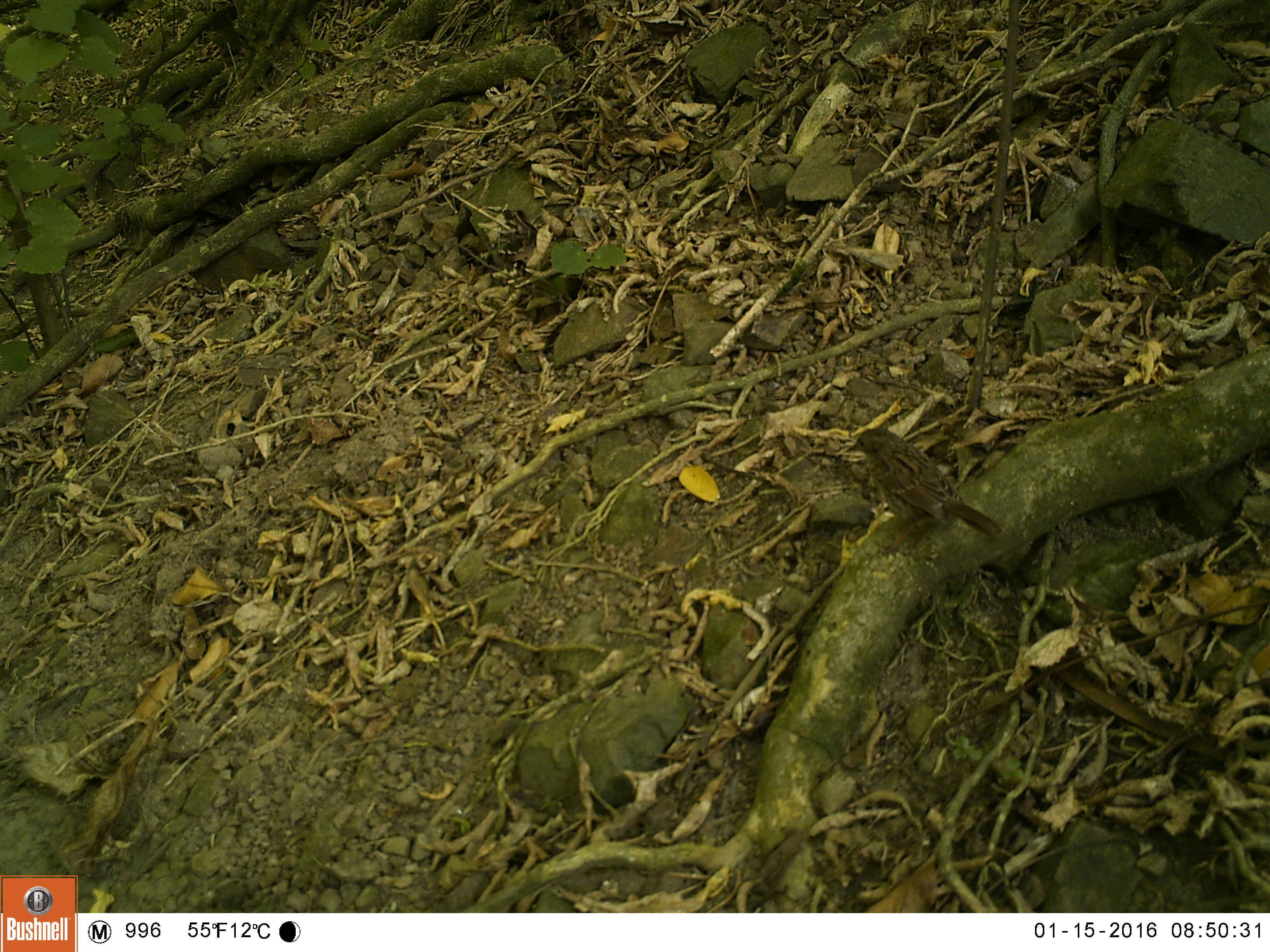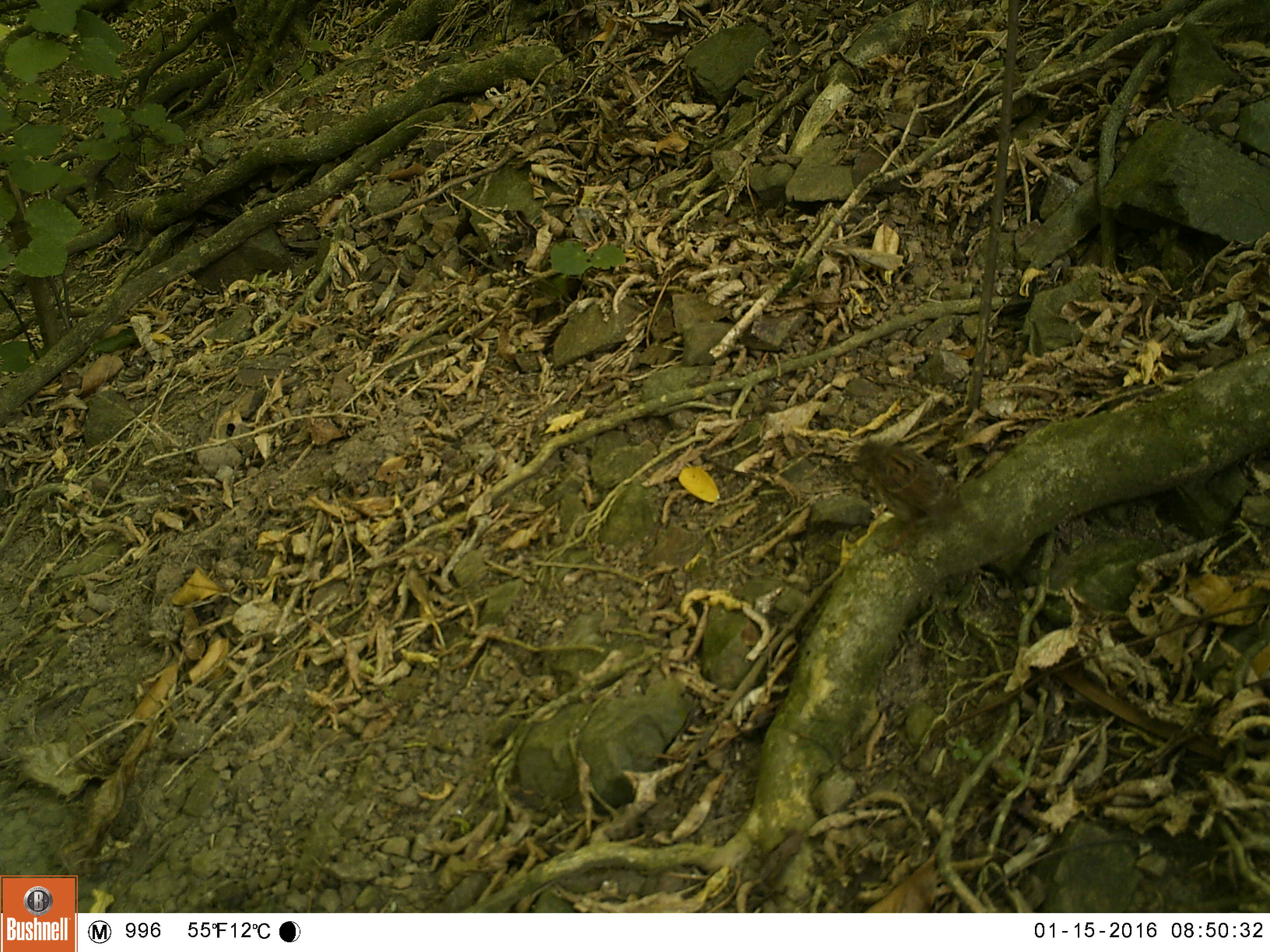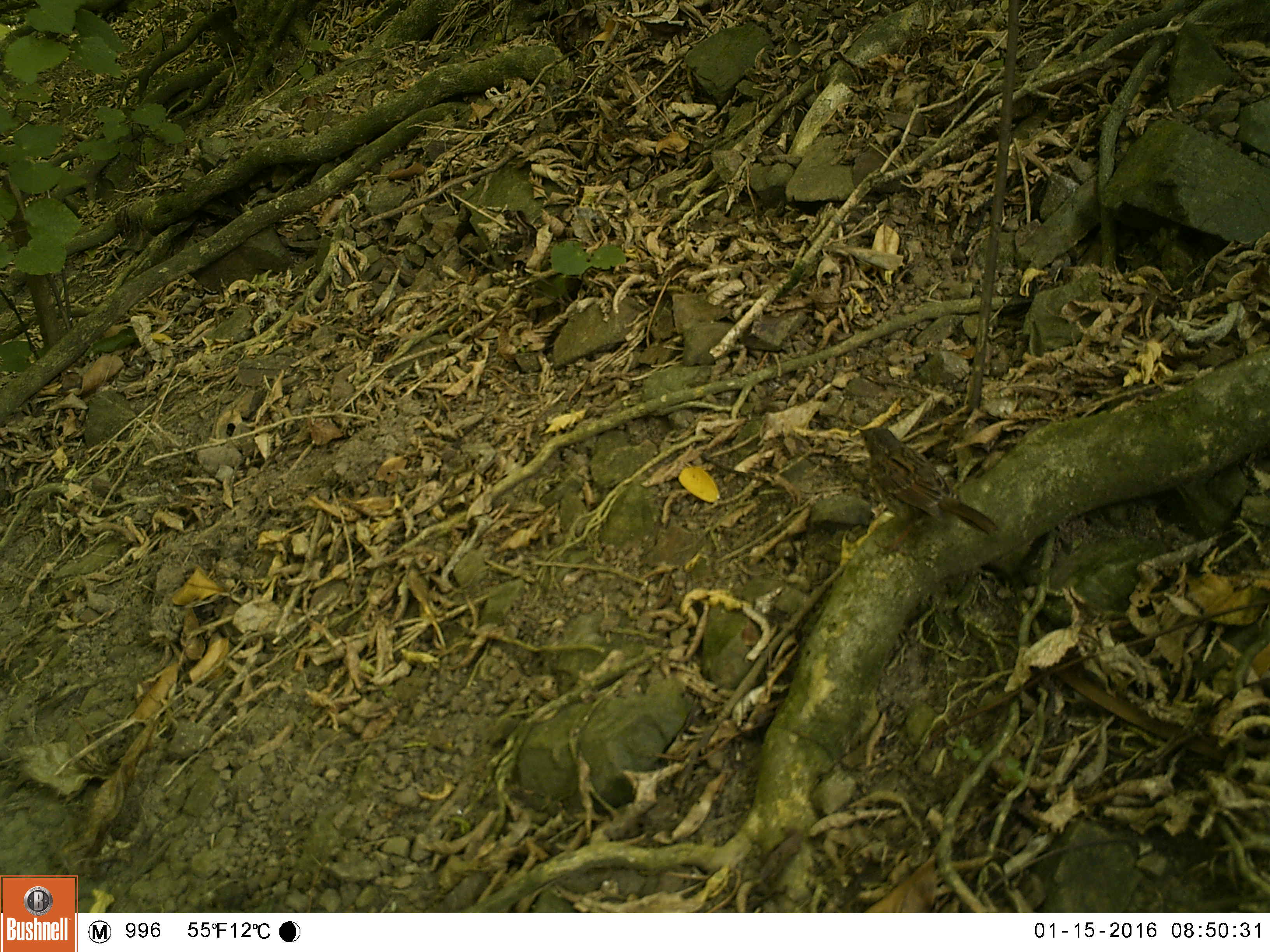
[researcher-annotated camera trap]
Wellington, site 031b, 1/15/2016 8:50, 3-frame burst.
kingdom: Animalia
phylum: Chordata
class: Aves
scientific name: Aves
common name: bird